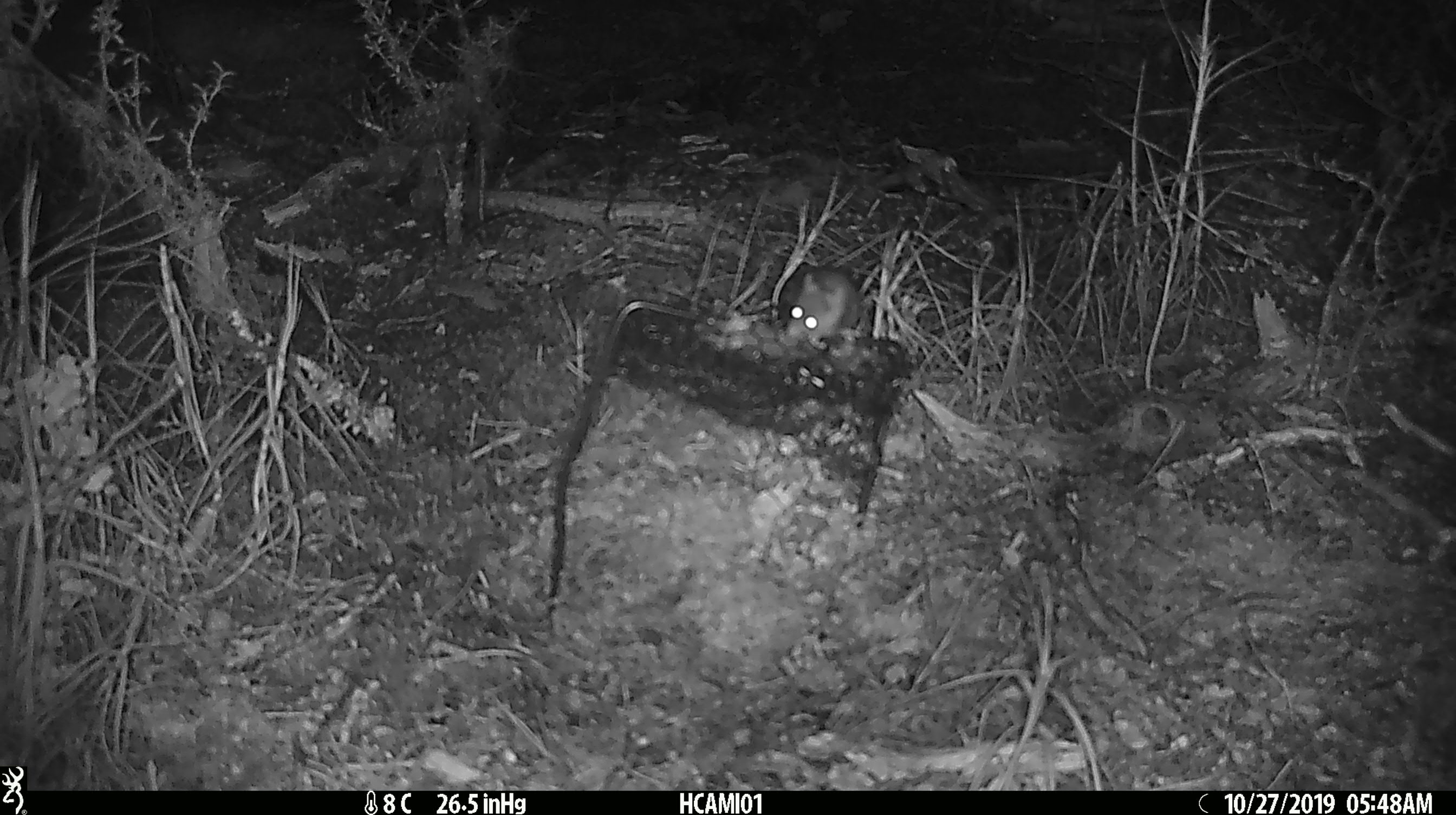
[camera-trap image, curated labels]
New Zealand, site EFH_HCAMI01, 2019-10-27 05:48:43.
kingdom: Animalia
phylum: Chordata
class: Mammalia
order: Rodentia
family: Muridae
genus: Mus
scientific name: Mus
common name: mouse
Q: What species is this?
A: Mouse (Mus).